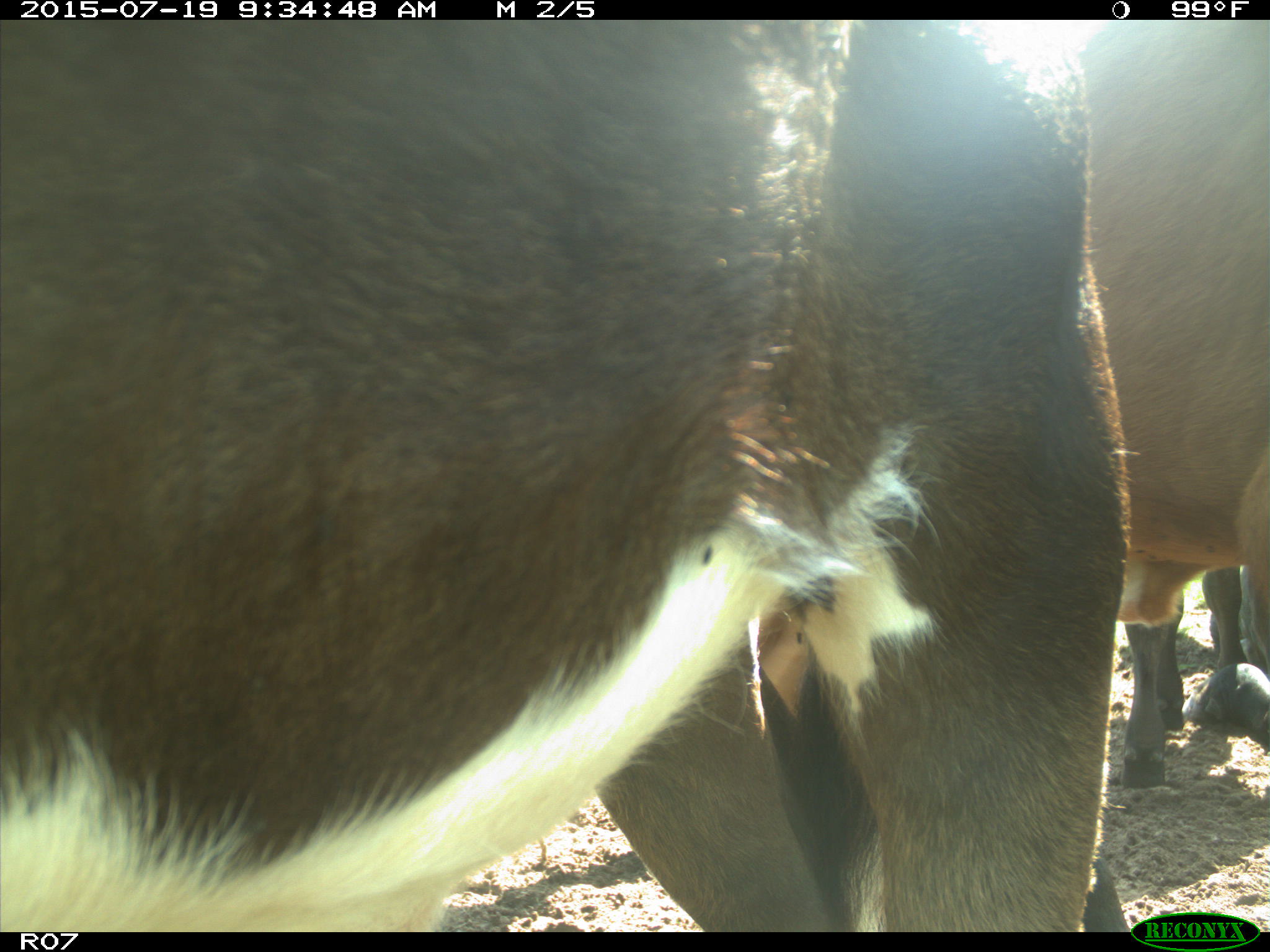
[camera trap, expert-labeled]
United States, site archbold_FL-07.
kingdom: Animalia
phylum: Chordata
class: Mammalia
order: Artiodactyla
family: Bovidae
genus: Bos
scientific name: Bos taurus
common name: domestic cow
Bos taurus (domestic cow).